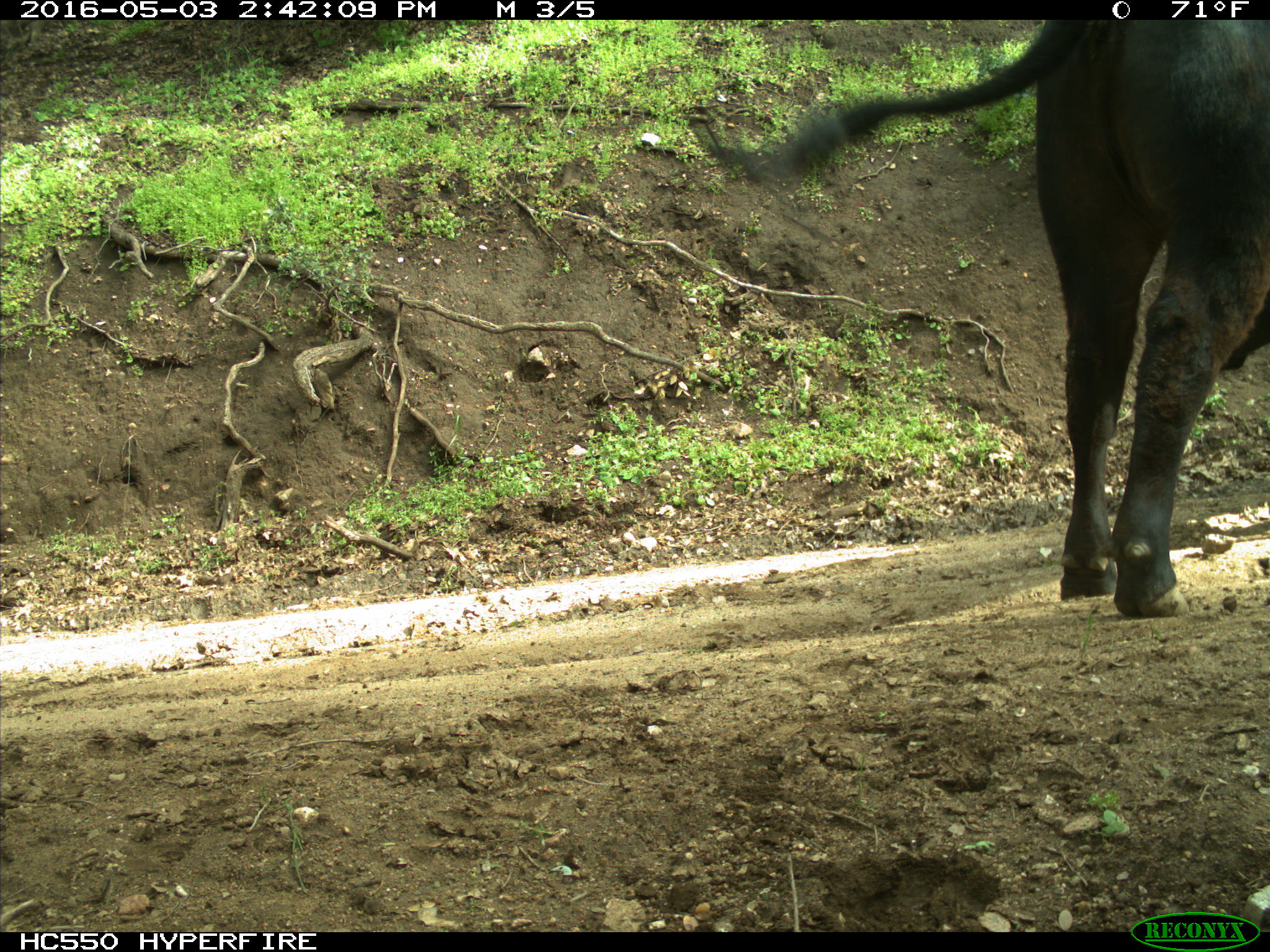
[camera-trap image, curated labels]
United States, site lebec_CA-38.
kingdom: Animalia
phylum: Chordata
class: Mammalia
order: Artiodactyla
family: Bovidae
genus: Bos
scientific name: Bos taurus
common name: domestic cow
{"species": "Bos taurus (domestic cow)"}